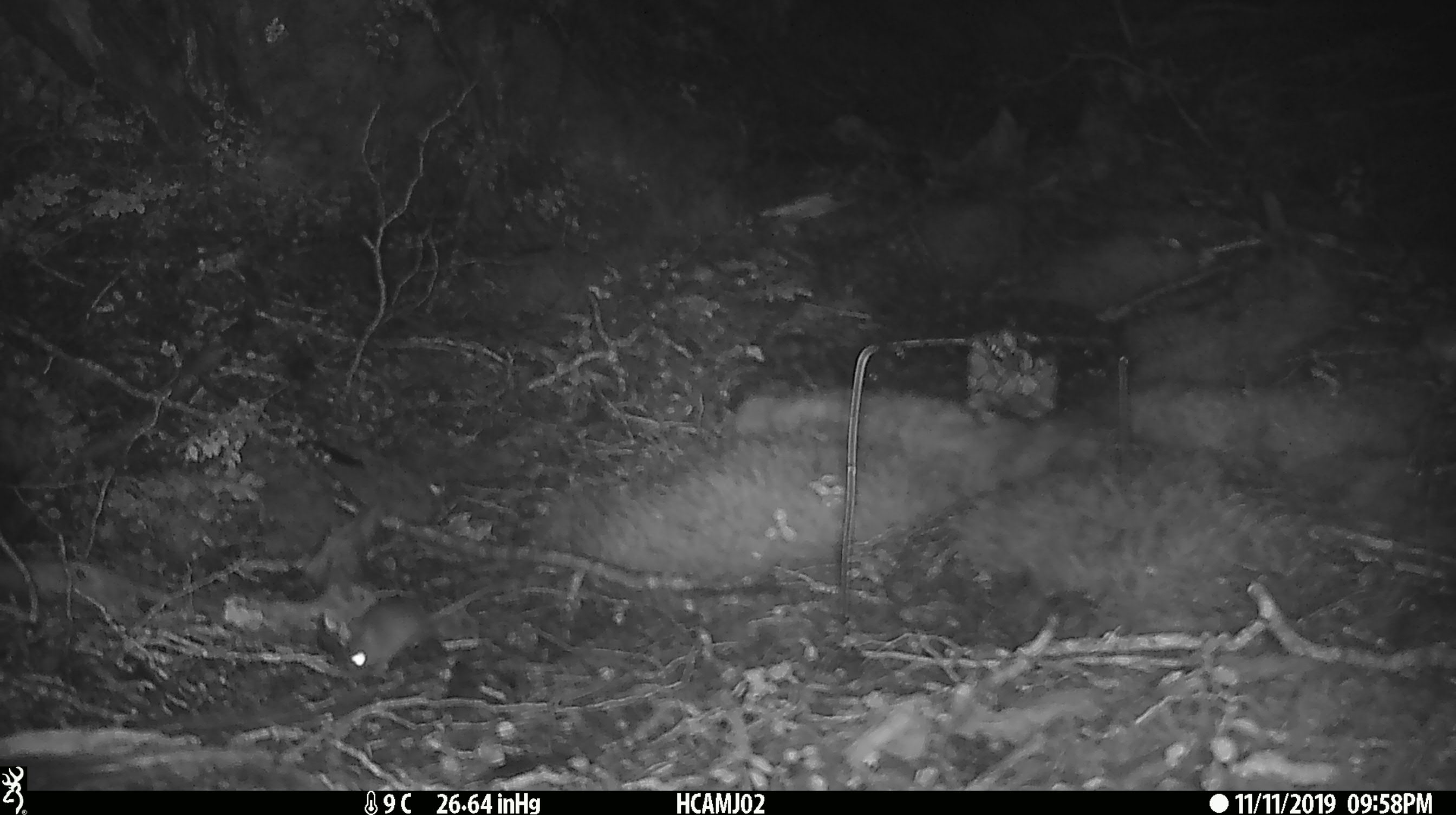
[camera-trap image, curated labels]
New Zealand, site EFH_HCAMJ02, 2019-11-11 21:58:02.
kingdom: Animalia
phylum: Chordata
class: Mammalia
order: Rodentia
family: Muridae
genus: Mus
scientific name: Mus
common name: mouse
Mouse (Mus).